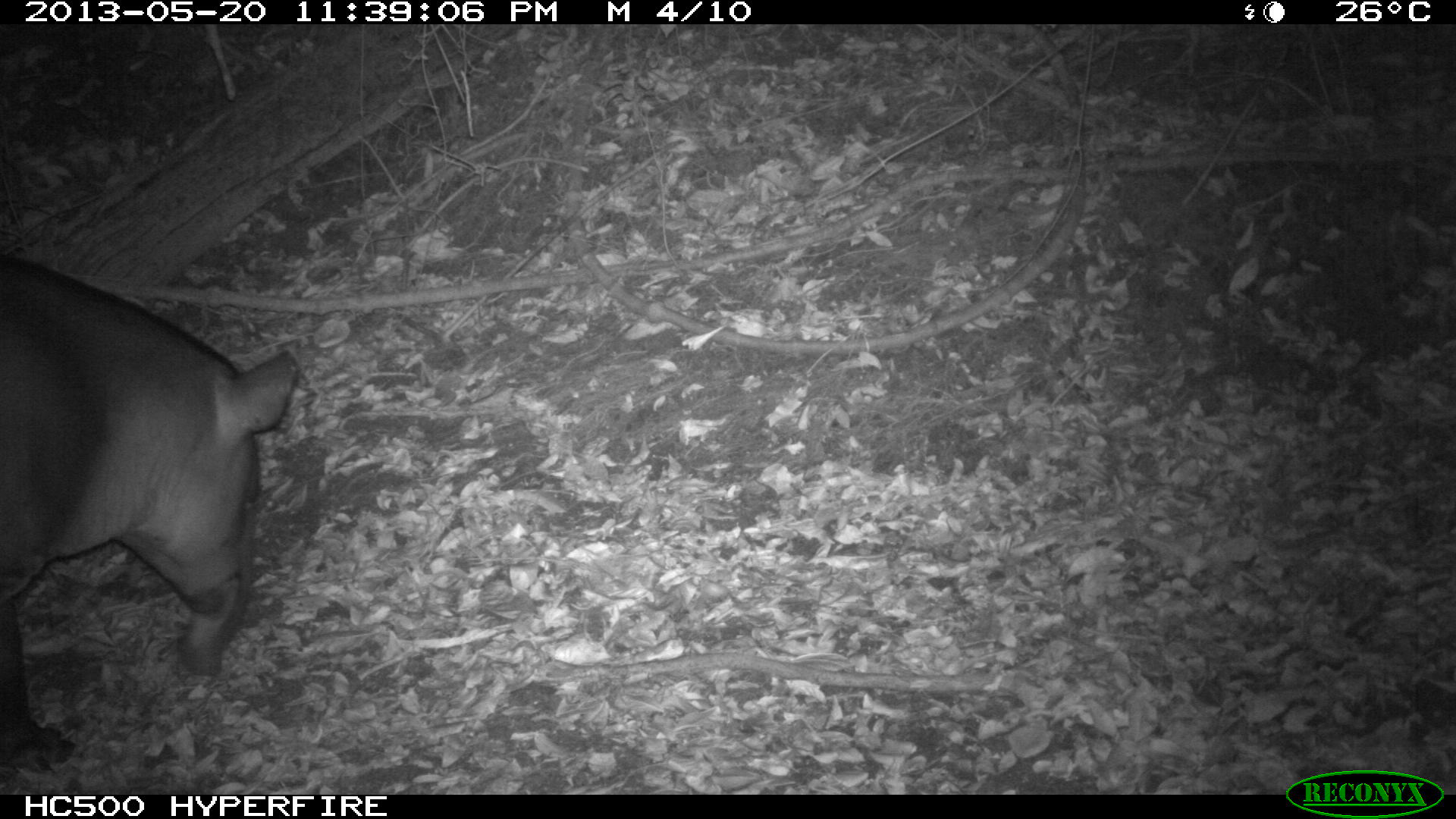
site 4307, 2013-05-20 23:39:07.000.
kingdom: Animalia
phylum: Chordata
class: Mammalia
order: Perissodactyla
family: Tapiridae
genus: Tapirus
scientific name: Tapirus bairdii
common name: baird's tapir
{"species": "Tapirus bairdii (baird's tapir)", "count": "1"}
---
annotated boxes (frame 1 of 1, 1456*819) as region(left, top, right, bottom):
tapirus bairdii: region(0, 241, 301, 768)